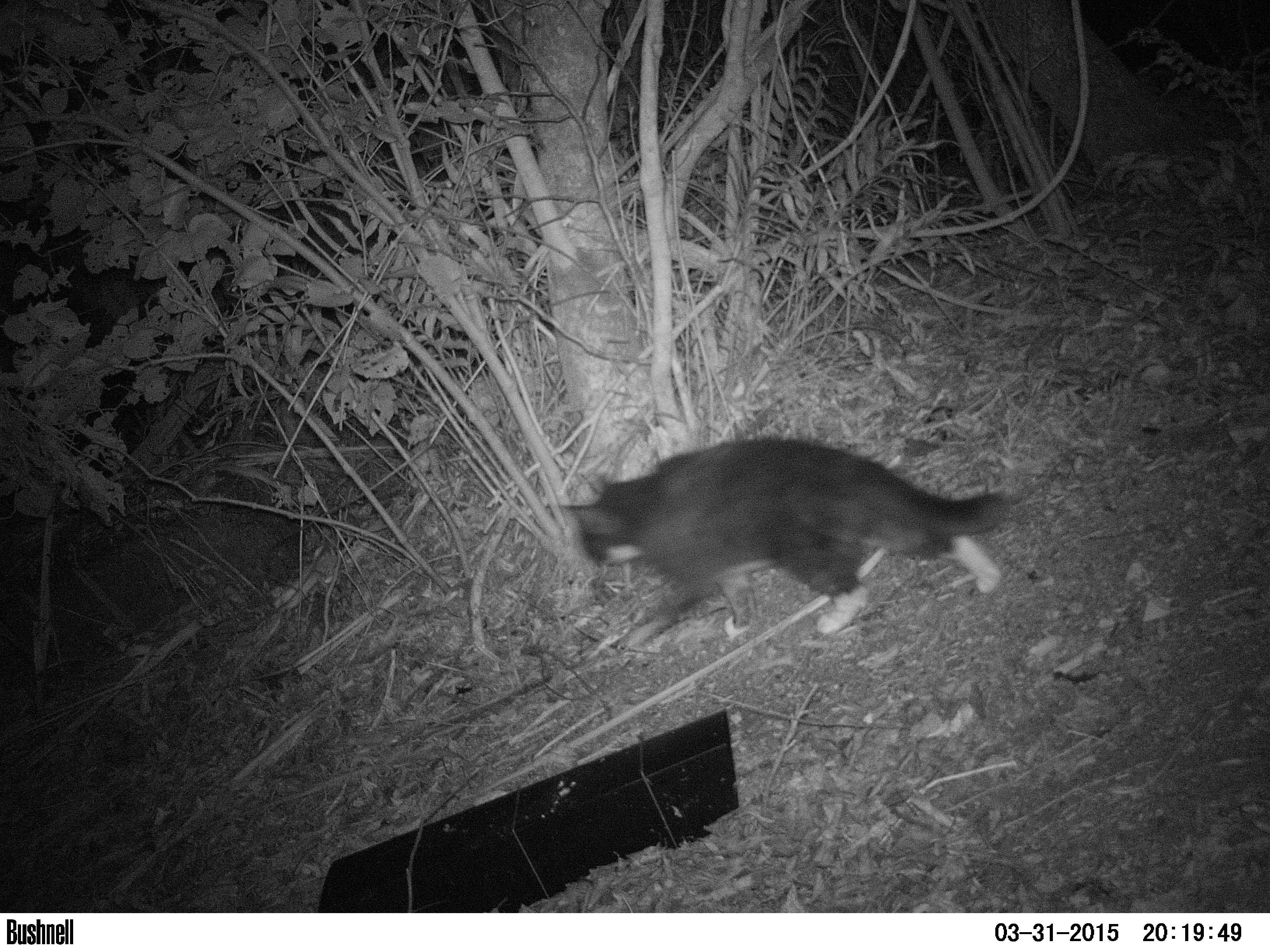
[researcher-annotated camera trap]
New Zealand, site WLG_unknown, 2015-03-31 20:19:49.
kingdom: Animalia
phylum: Chordata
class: Mammalia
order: Carnivora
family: Felidae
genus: Felis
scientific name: Felis catus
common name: domestic cat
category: cat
Cat (domestic cat) (Felis catus).